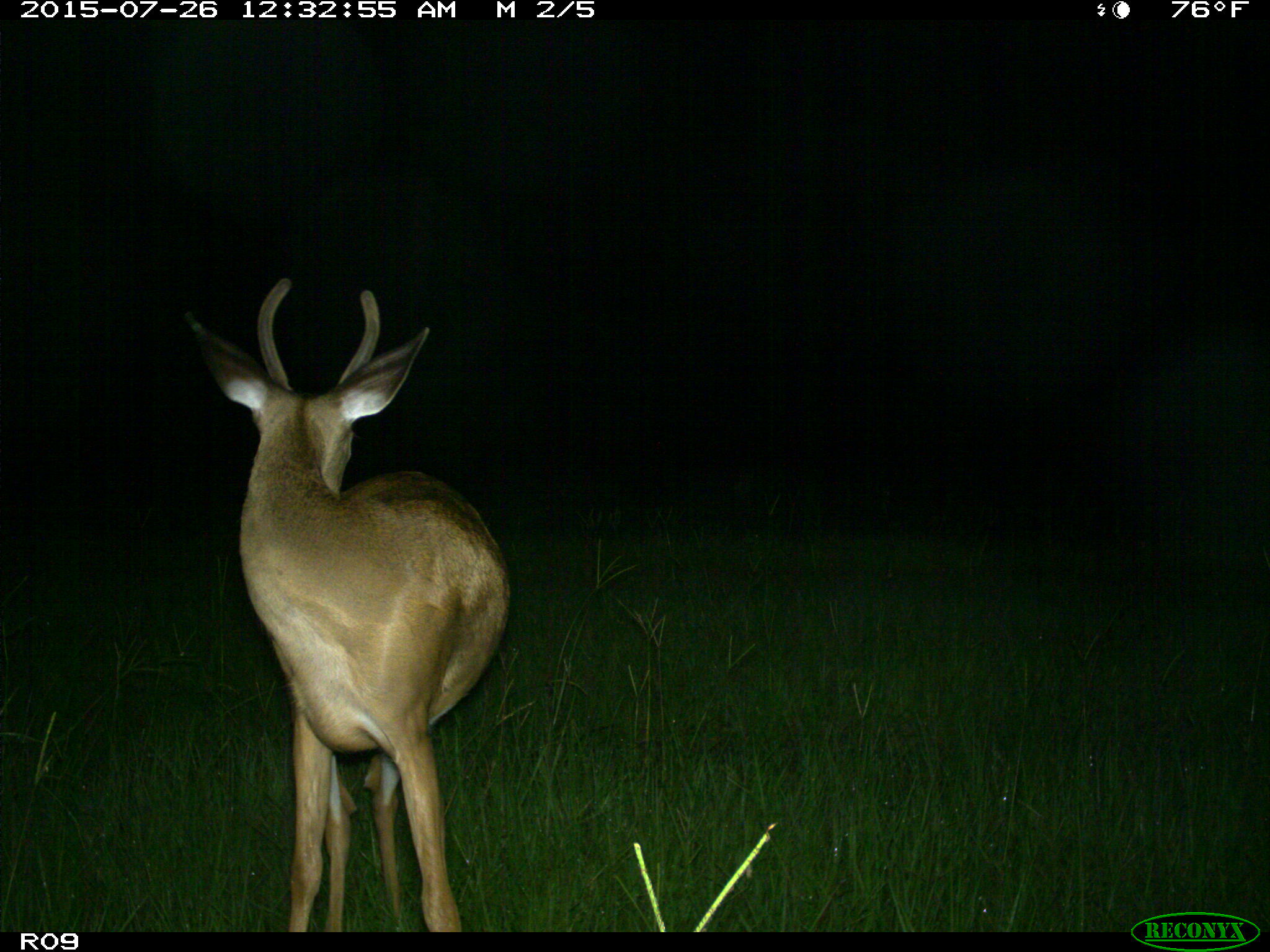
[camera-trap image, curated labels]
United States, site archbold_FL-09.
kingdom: Animalia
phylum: Chordata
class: Mammalia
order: Artiodactyla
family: Cervidae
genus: Odocoileus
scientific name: Odocoileus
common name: deer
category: unidentified deer